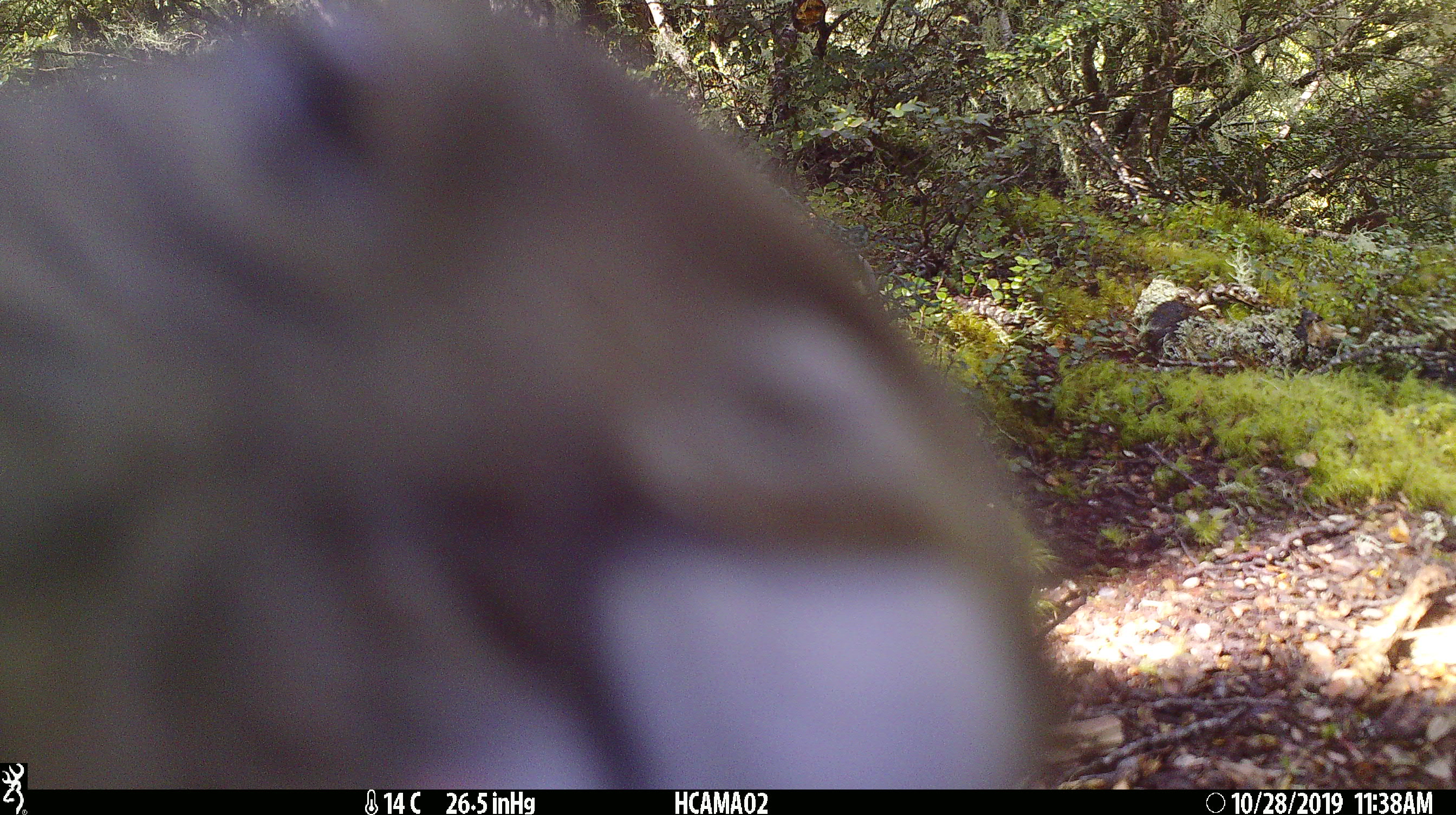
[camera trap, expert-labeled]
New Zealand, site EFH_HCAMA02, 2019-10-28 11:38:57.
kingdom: Animalia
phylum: Chordata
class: Aves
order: Psittaciformes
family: Strigopidae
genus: Nestor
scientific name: Nestor notabilis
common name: kea